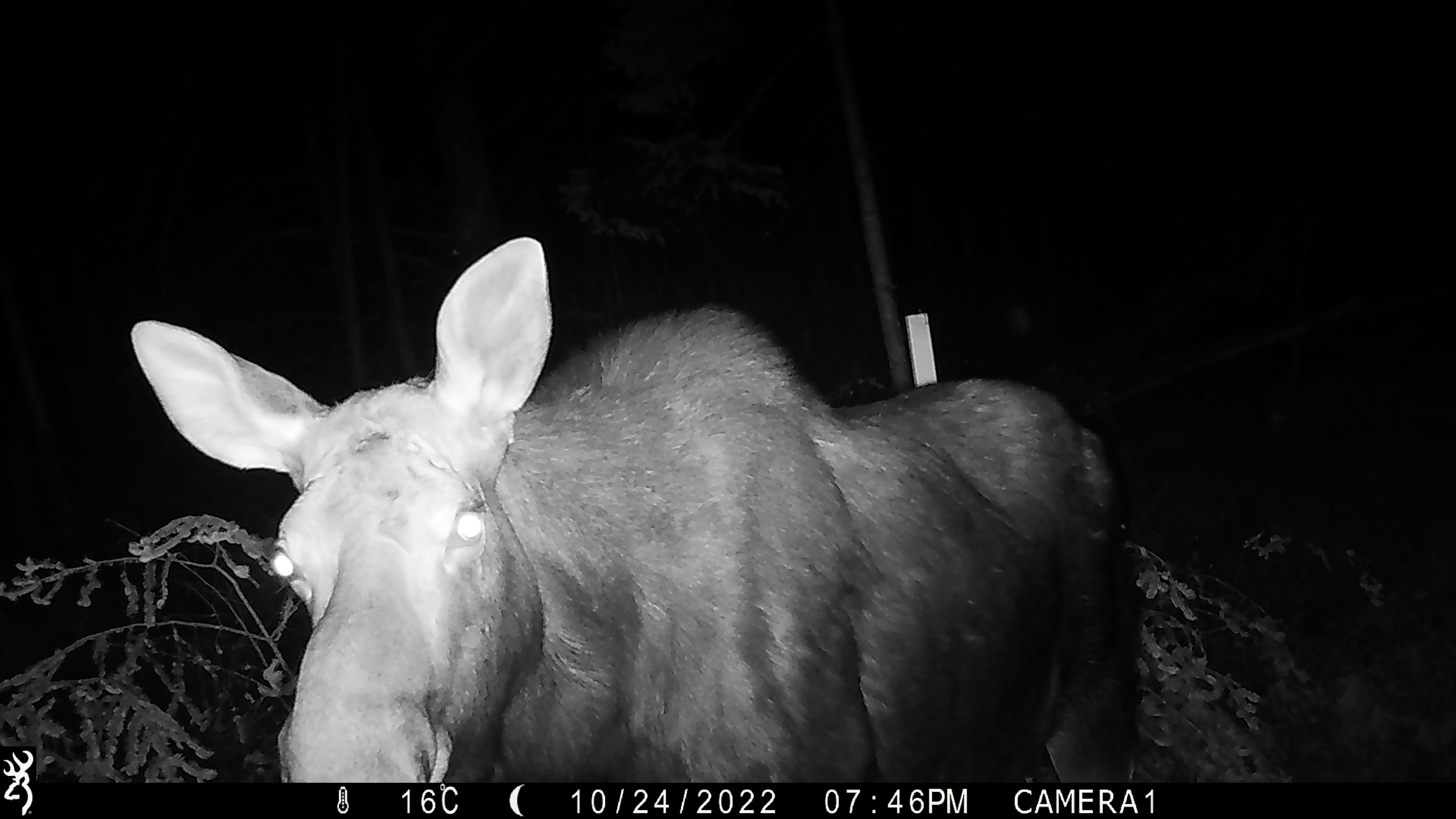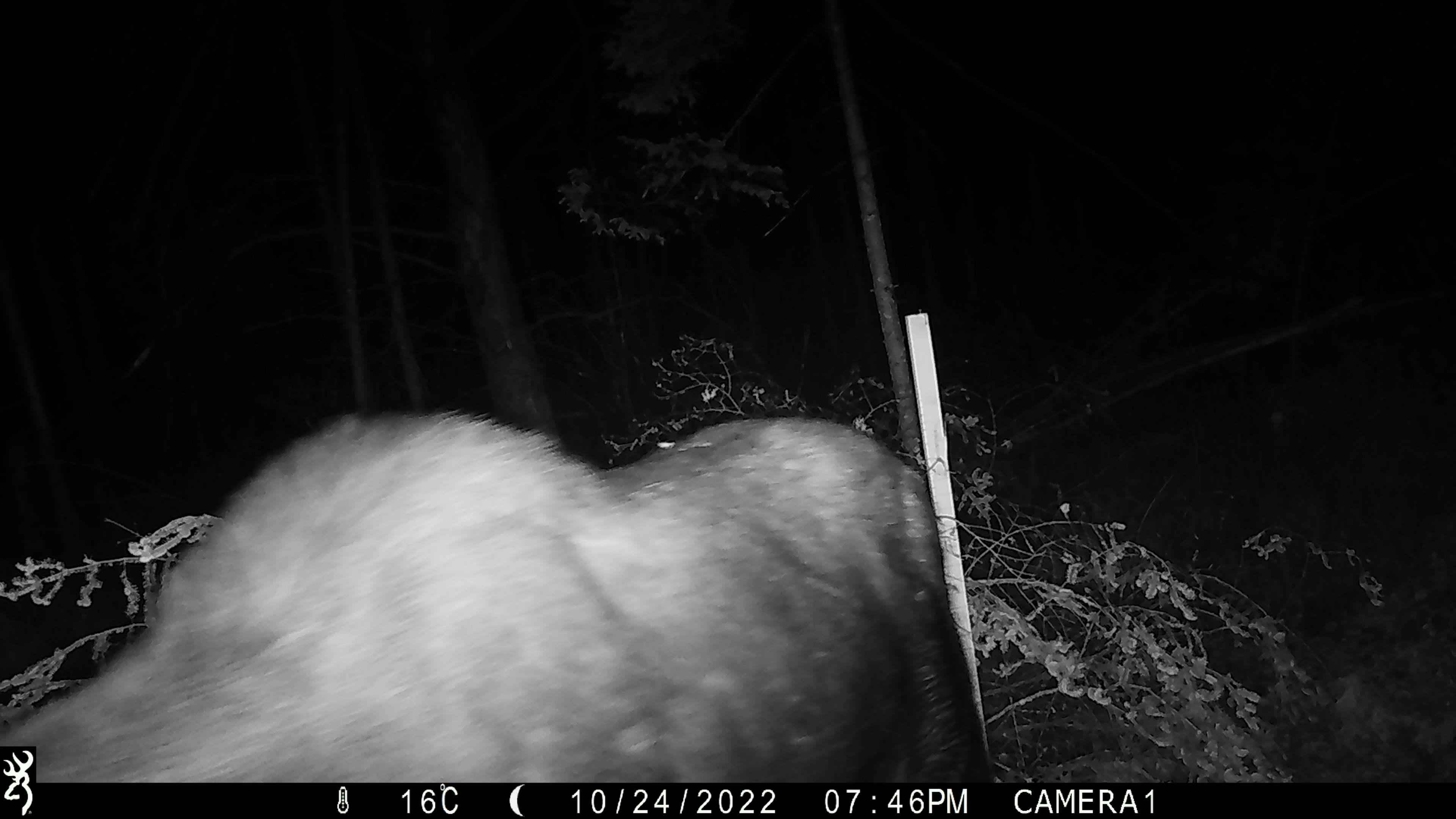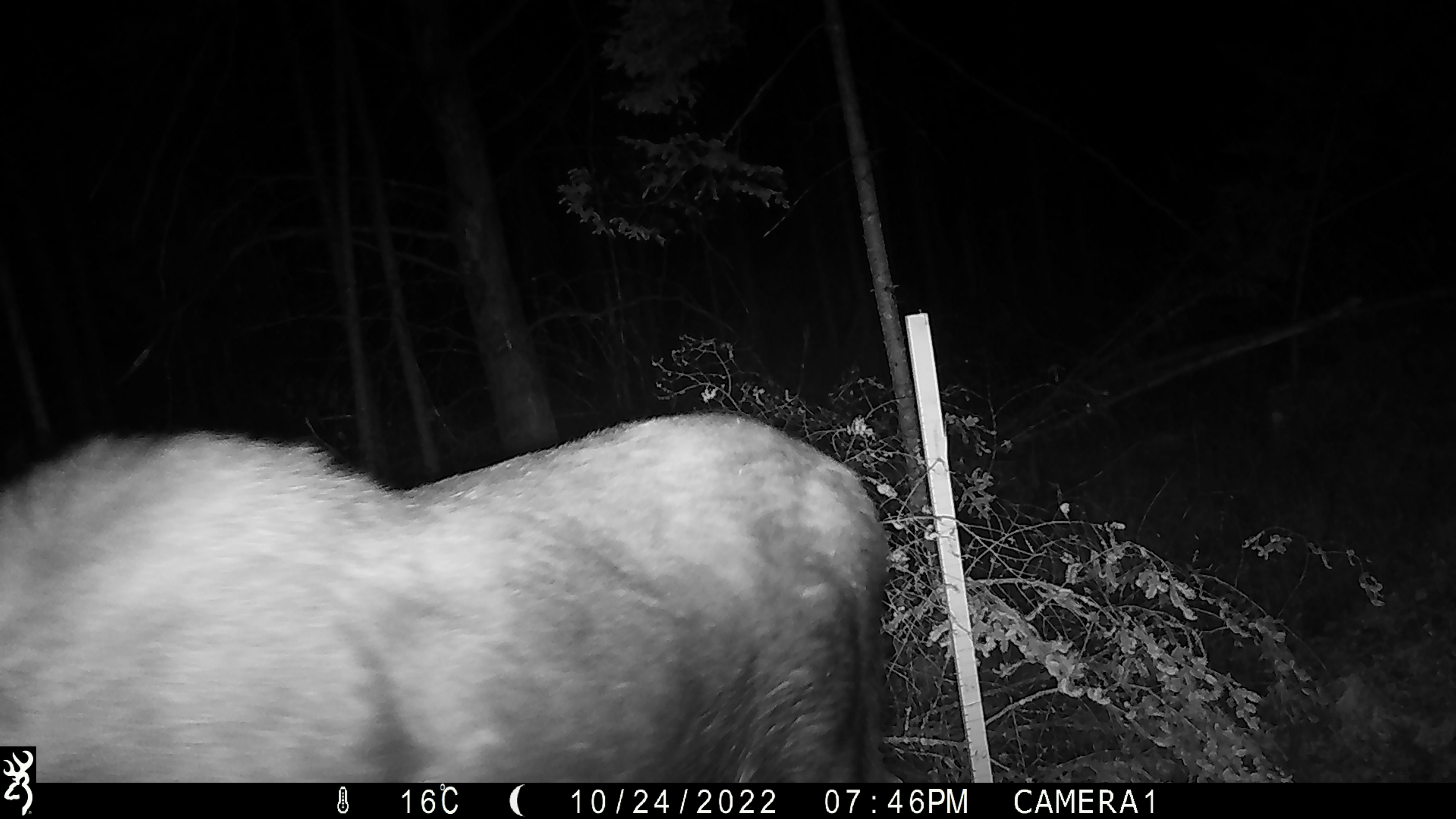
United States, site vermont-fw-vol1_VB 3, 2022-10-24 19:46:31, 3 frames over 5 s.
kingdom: Animalia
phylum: Chordata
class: Mammalia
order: Artiodactyla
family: Cervidae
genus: Alces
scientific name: Alces alces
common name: moose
Moose (Alces alces).